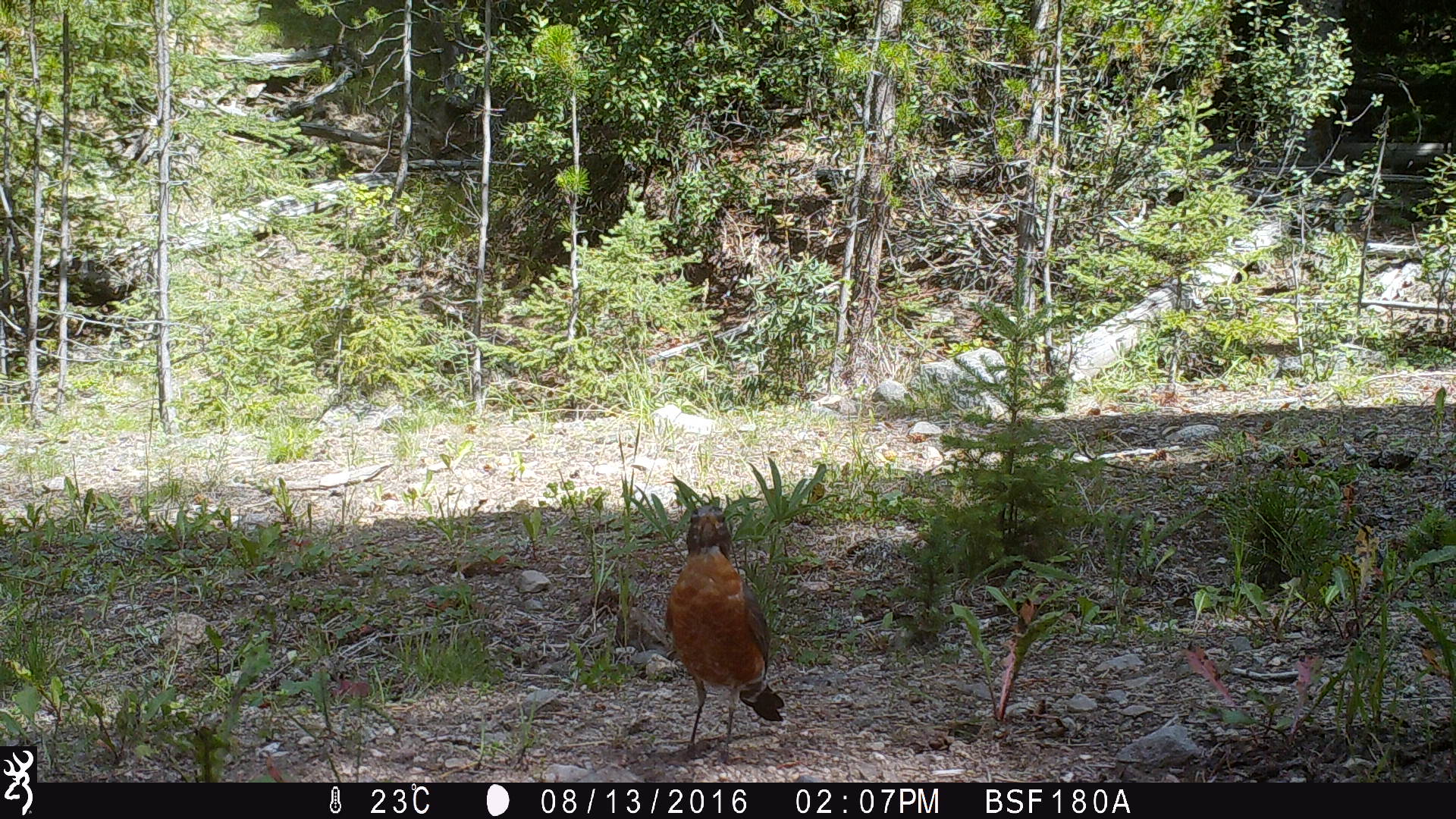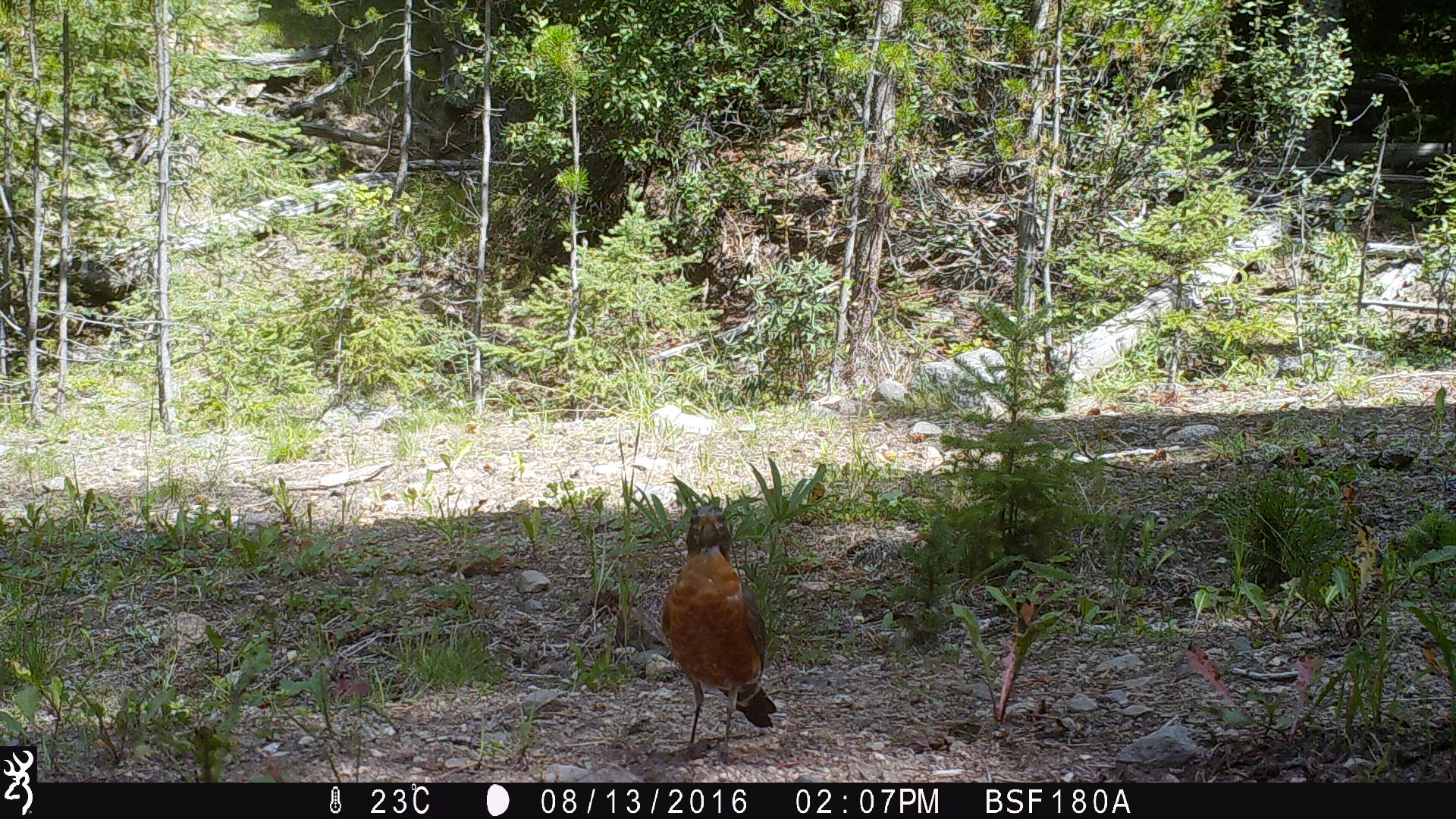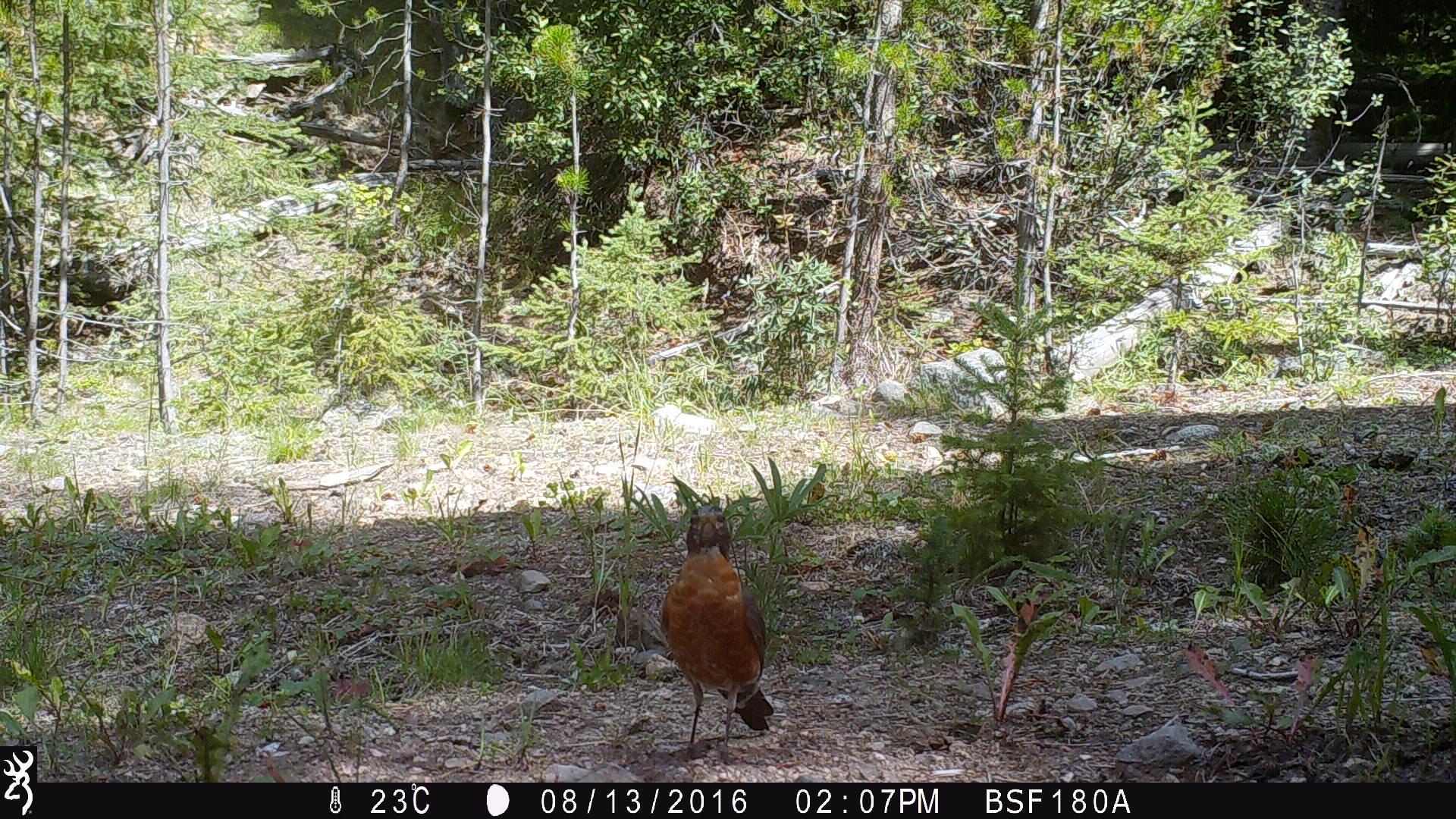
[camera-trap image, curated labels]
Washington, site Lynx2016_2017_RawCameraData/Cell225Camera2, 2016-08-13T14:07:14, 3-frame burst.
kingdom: Animalia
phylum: Chordata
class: Aves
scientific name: Aves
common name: birds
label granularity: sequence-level